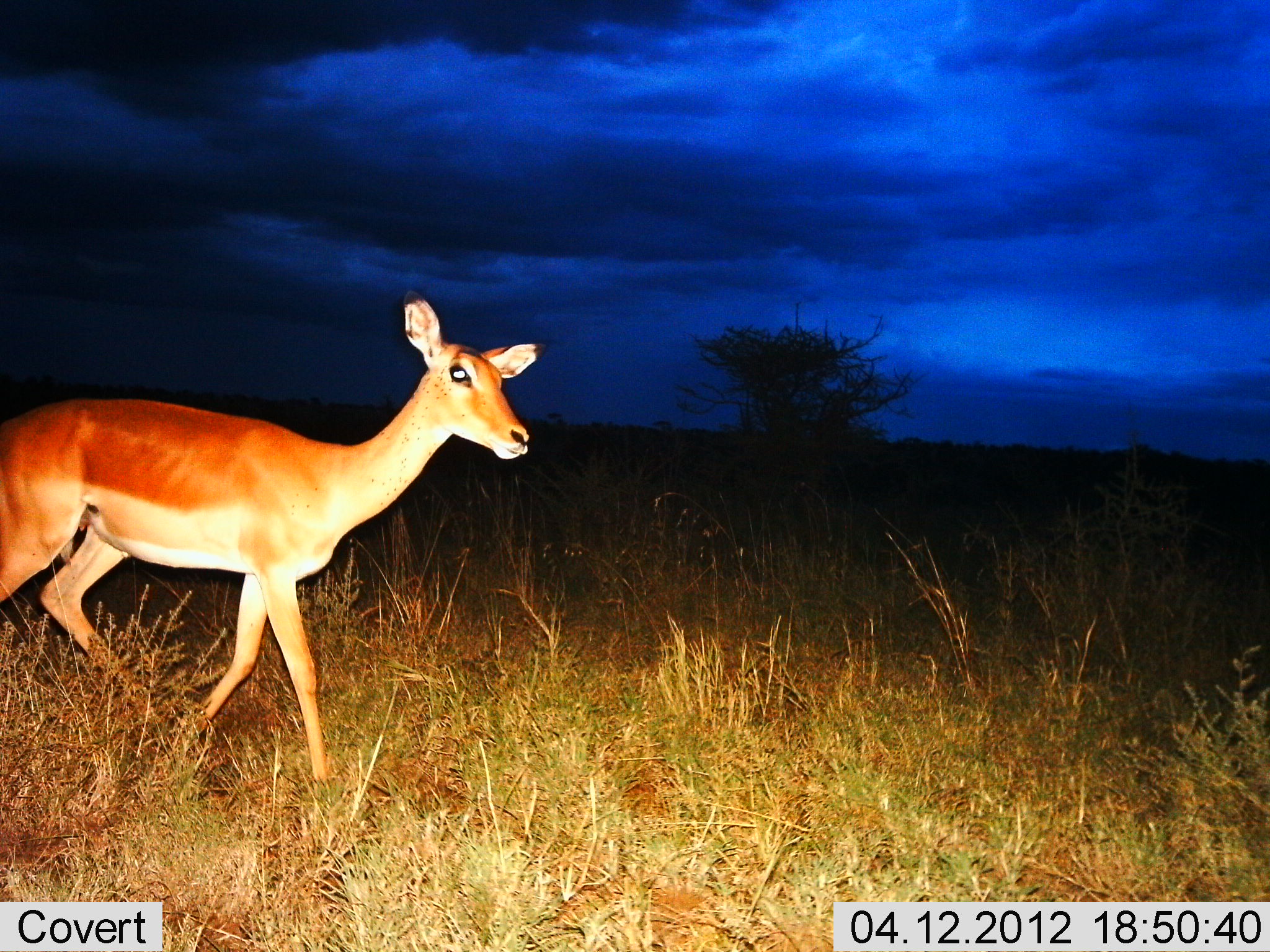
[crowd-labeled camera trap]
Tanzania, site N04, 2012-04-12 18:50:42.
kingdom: Animalia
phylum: Chordata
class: Mammalia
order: Artiodactyla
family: Bovidae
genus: Aepyceros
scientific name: Aepyceros melampus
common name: impala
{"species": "impala (Aepyceros melampus)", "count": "1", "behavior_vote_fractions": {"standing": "7%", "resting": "0%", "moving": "93%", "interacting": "0%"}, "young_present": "7%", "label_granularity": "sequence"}